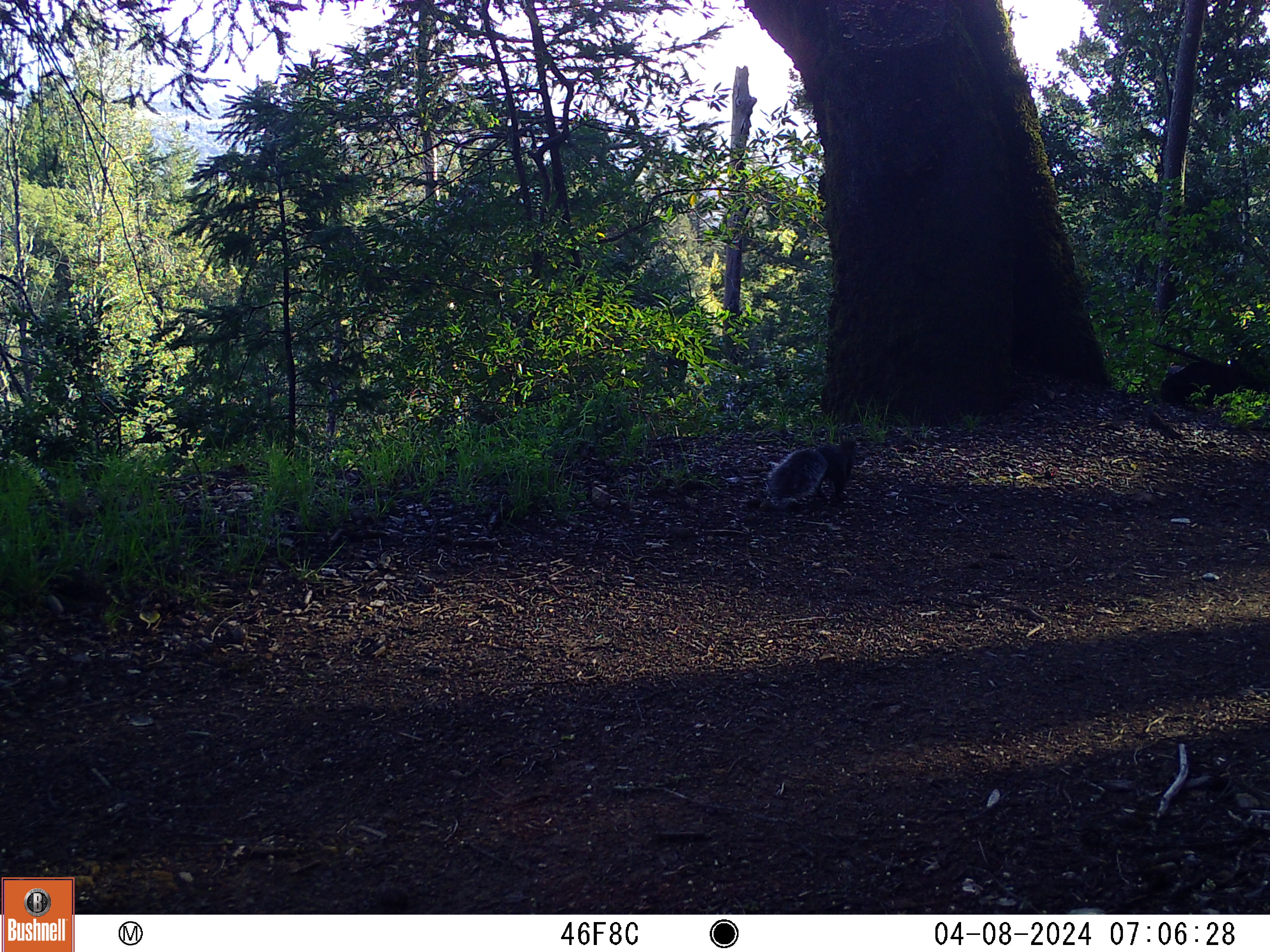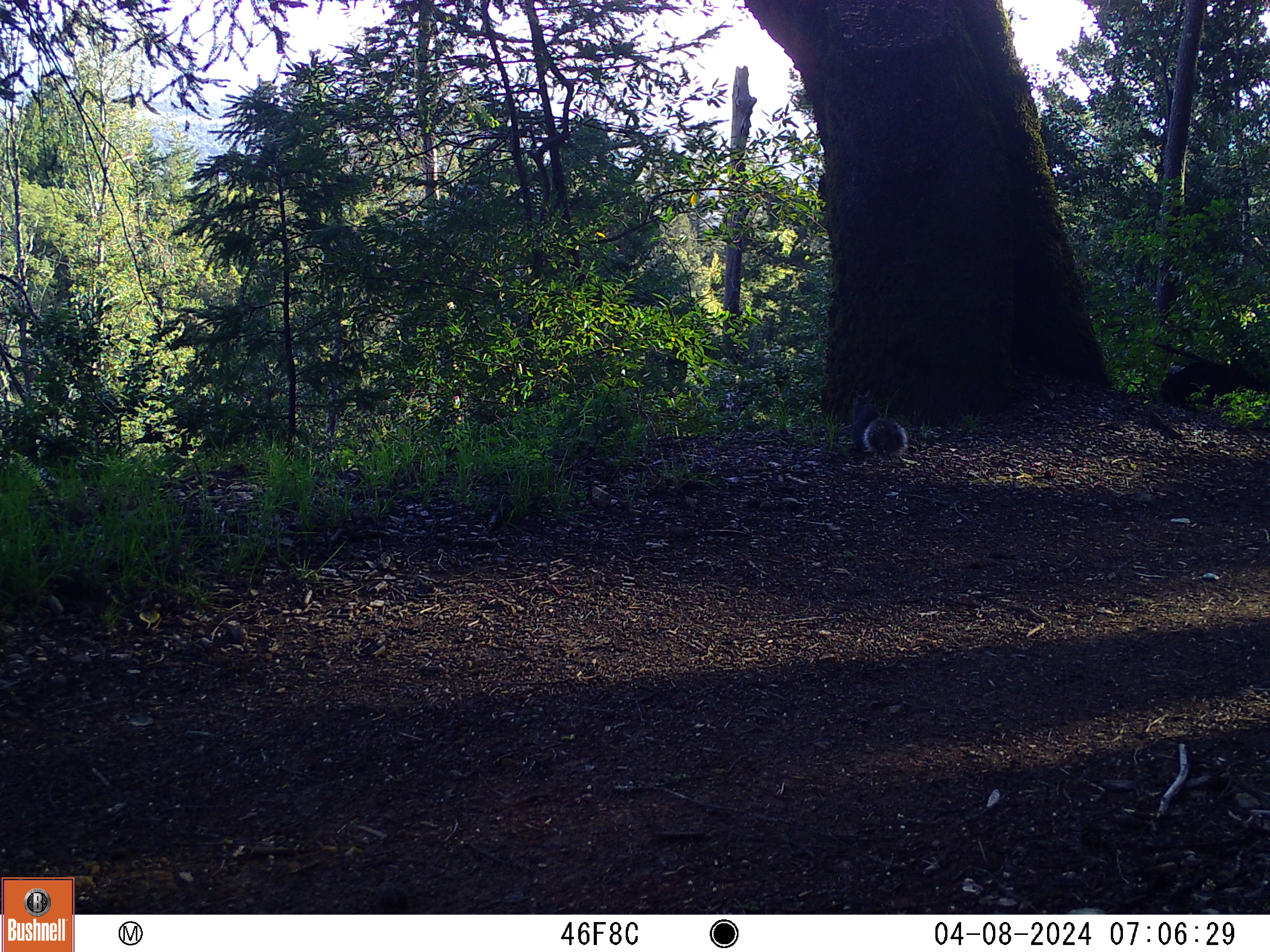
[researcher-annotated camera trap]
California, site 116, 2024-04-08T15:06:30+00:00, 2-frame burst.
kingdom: Animalia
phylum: Chordata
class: Mammalia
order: Rodentia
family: Sciuridae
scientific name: Sciuridae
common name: squirrel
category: unknown squirrel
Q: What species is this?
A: Unknown squirrel (squirrel) (Sciuridae).